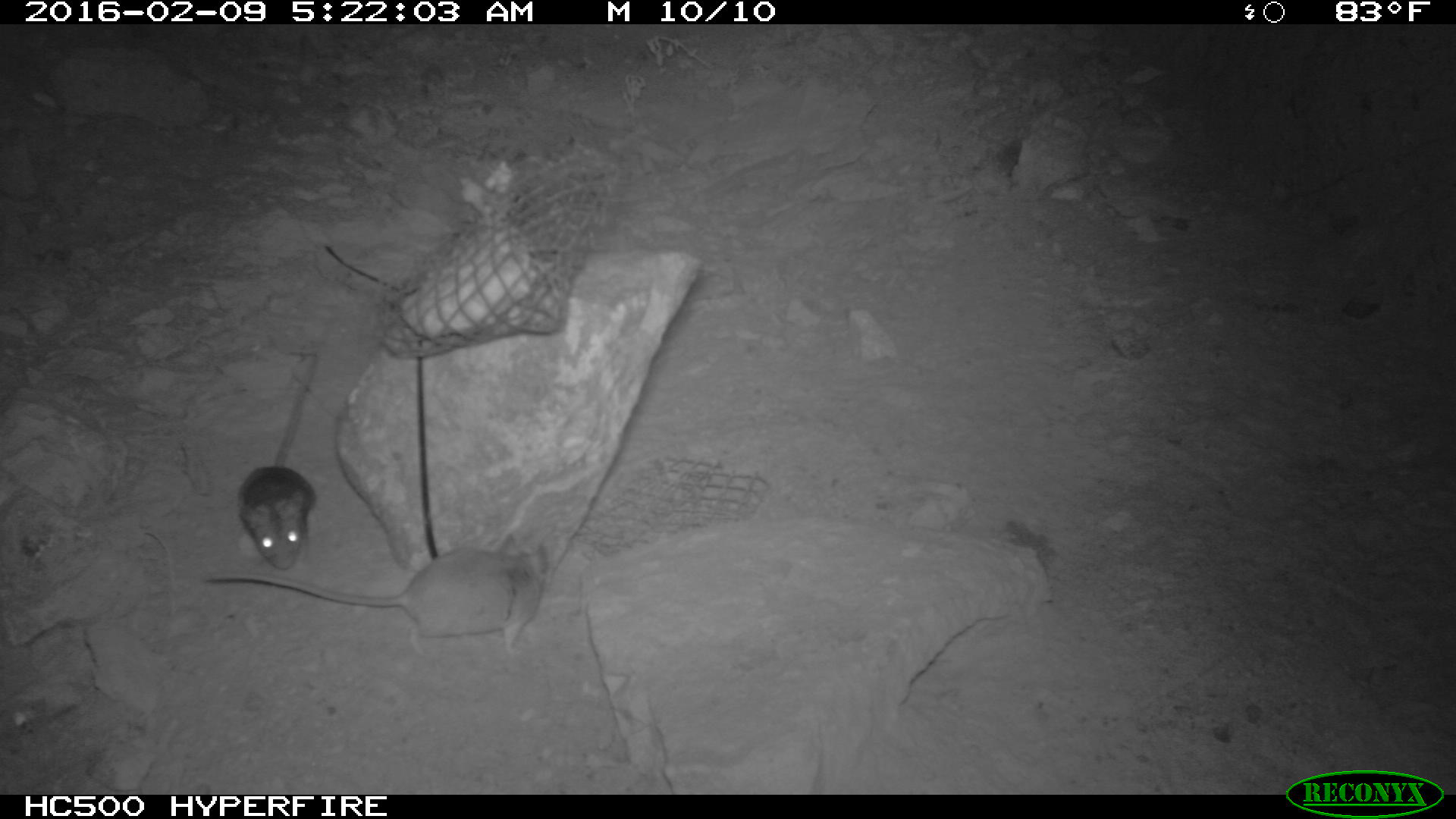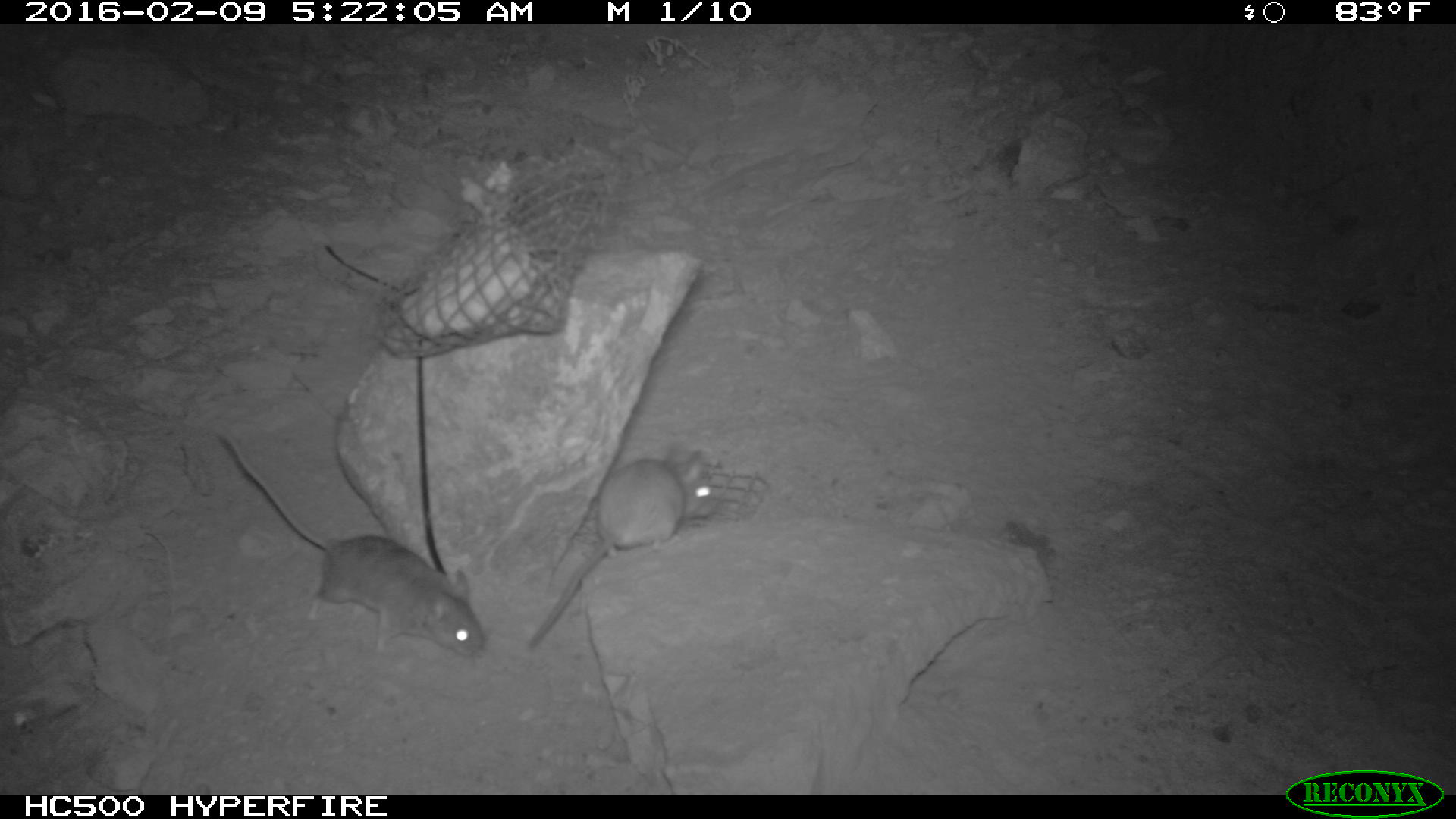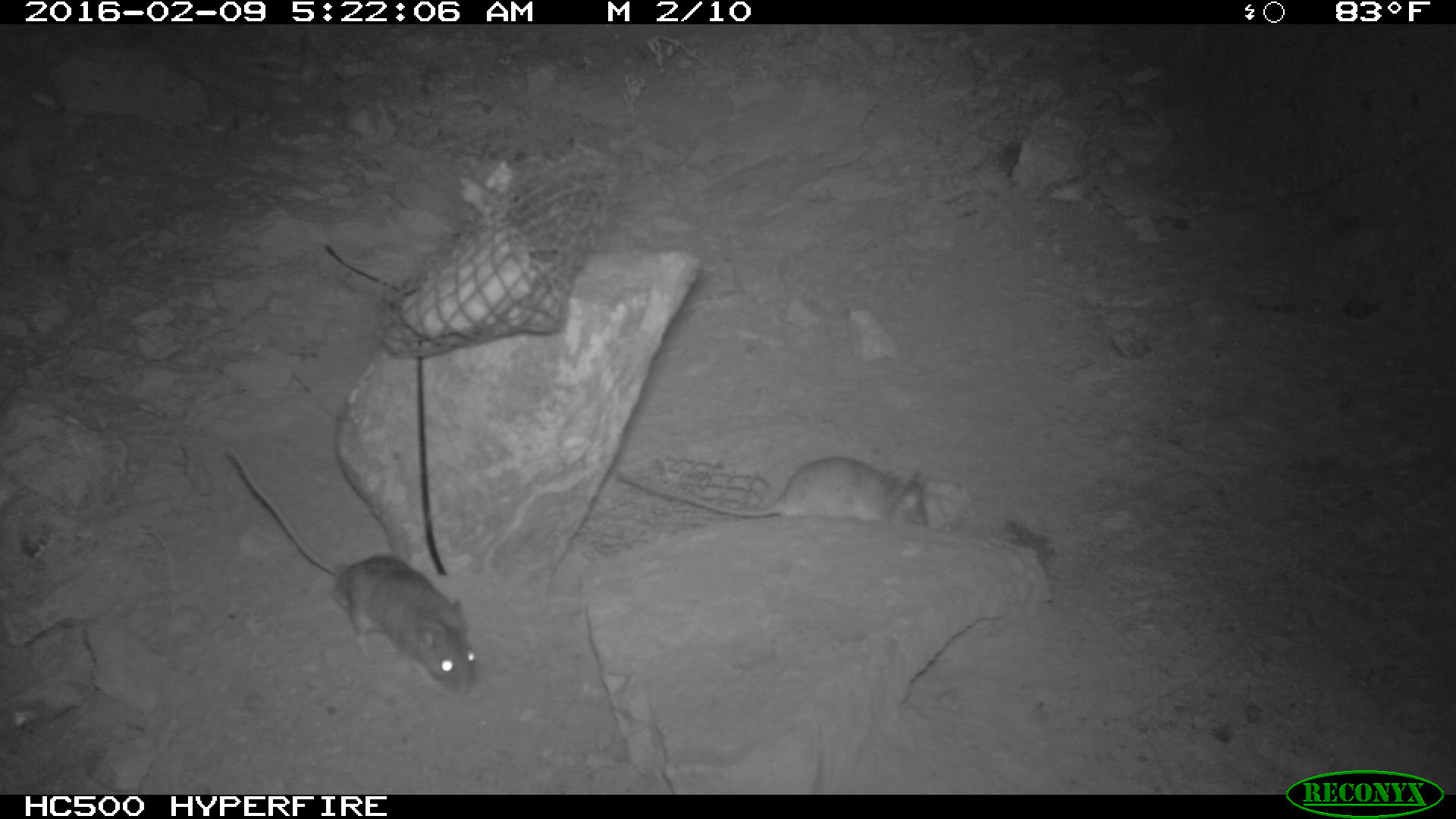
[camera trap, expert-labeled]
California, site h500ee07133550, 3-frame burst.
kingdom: Animalia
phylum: Chordata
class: Mammalia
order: Rodentia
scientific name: Rodentia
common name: rodent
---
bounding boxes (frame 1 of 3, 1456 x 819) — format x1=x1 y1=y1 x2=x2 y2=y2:
rodent: x1=201 y1=534 x2=550 y2=658; x1=237 y1=340 x2=313 y2=566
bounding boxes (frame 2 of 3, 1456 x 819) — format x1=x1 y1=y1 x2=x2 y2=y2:
rodent: x1=210 y1=425 x2=489 y2=660; x1=522 y1=443 x2=714 y2=651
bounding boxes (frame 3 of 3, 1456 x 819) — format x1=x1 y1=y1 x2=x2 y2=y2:
rodent: x1=219 y1=443 x2=483 y2=694; x1=613 y1=455 x2=930 y2=532